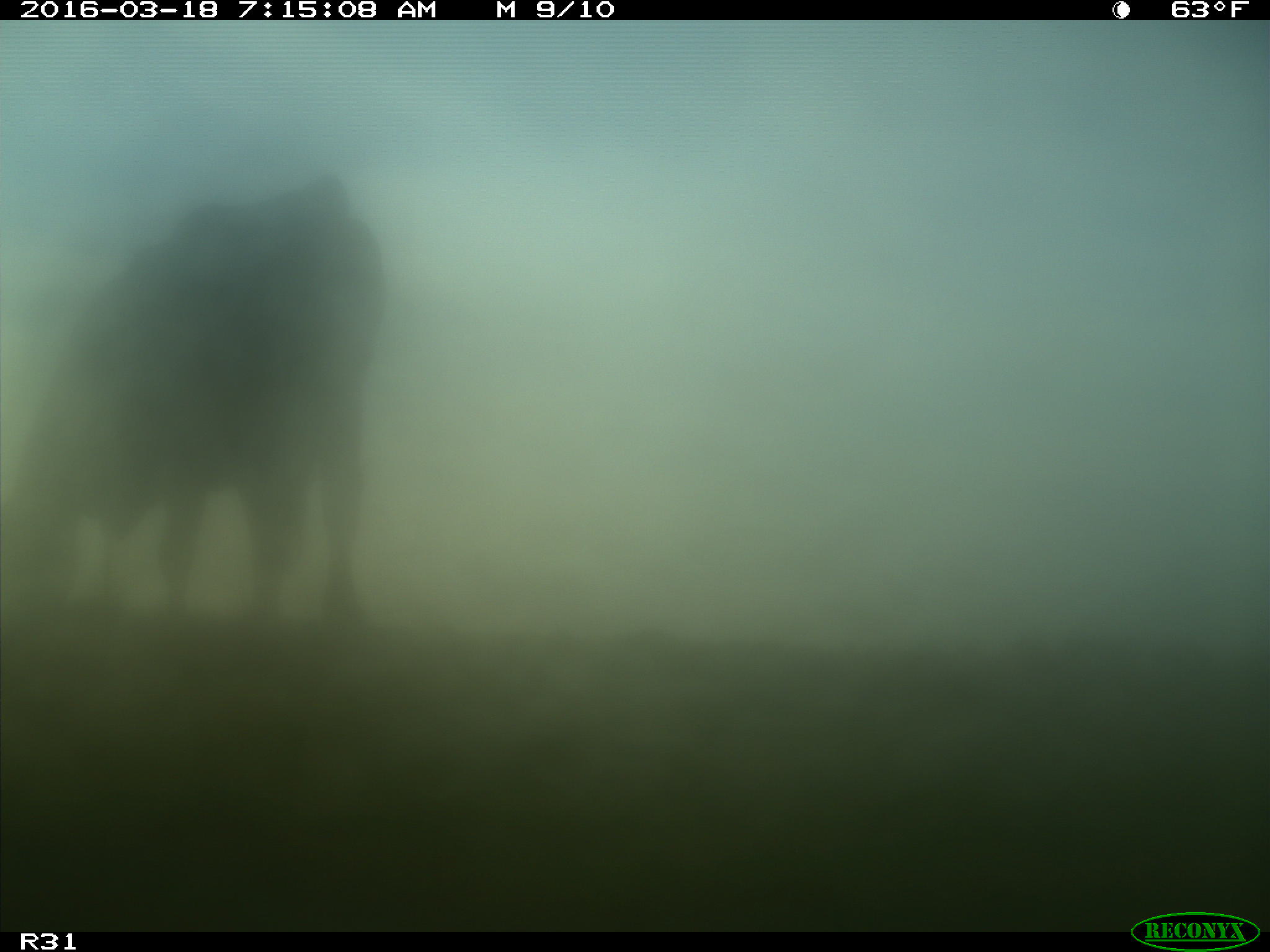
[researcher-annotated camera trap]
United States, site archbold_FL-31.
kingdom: Animalia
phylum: Chordata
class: Mammalia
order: Artiodactyla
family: Bovidae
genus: Bos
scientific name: Bos taurus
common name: domestic cow